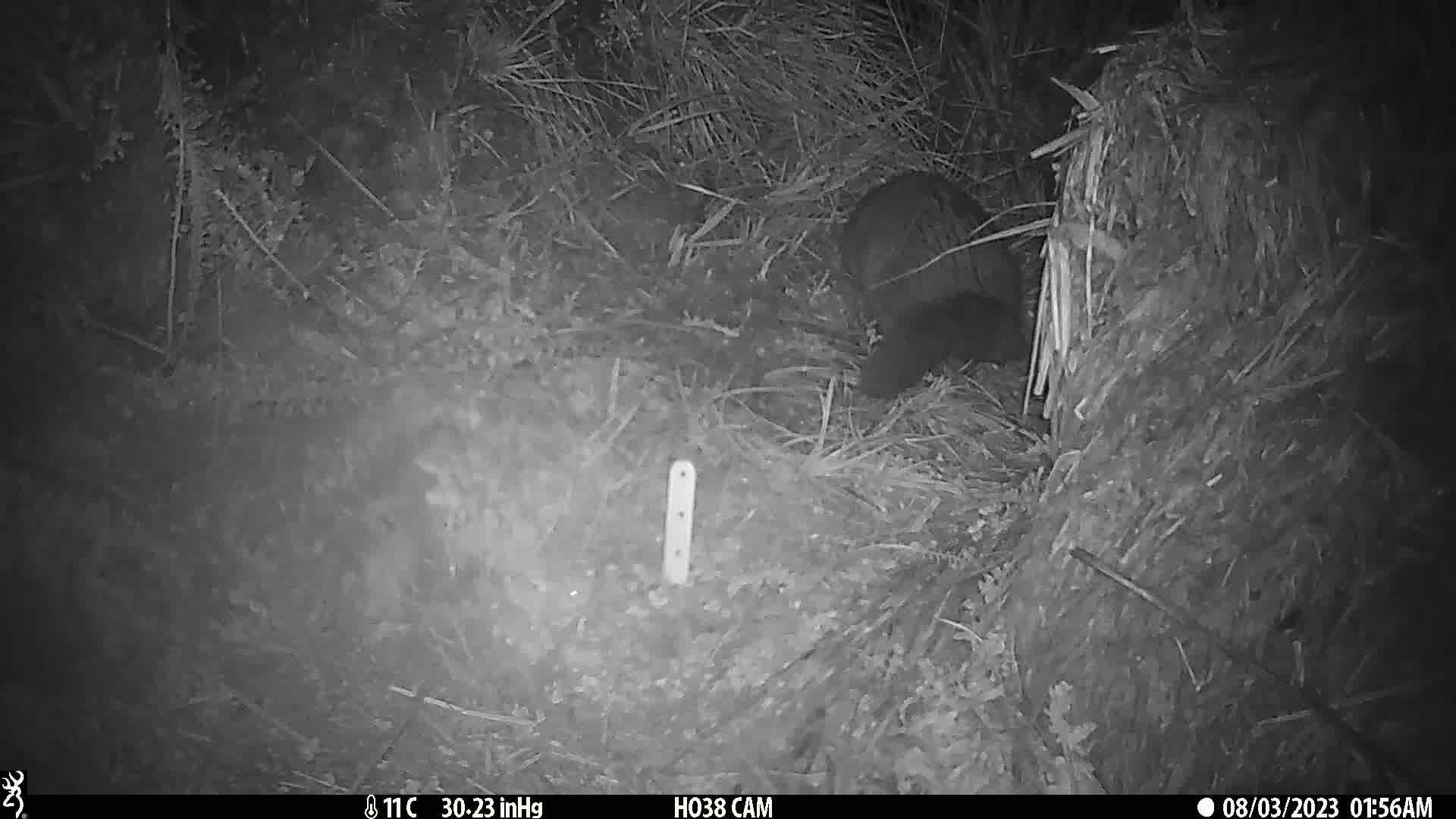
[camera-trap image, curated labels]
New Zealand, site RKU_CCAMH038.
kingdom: Animalia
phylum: Chordata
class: Mammalia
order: Diprotodontia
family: Phalangeridae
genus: Trichosurus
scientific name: Trichosurus vulpecula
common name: common brushtail possum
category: possum